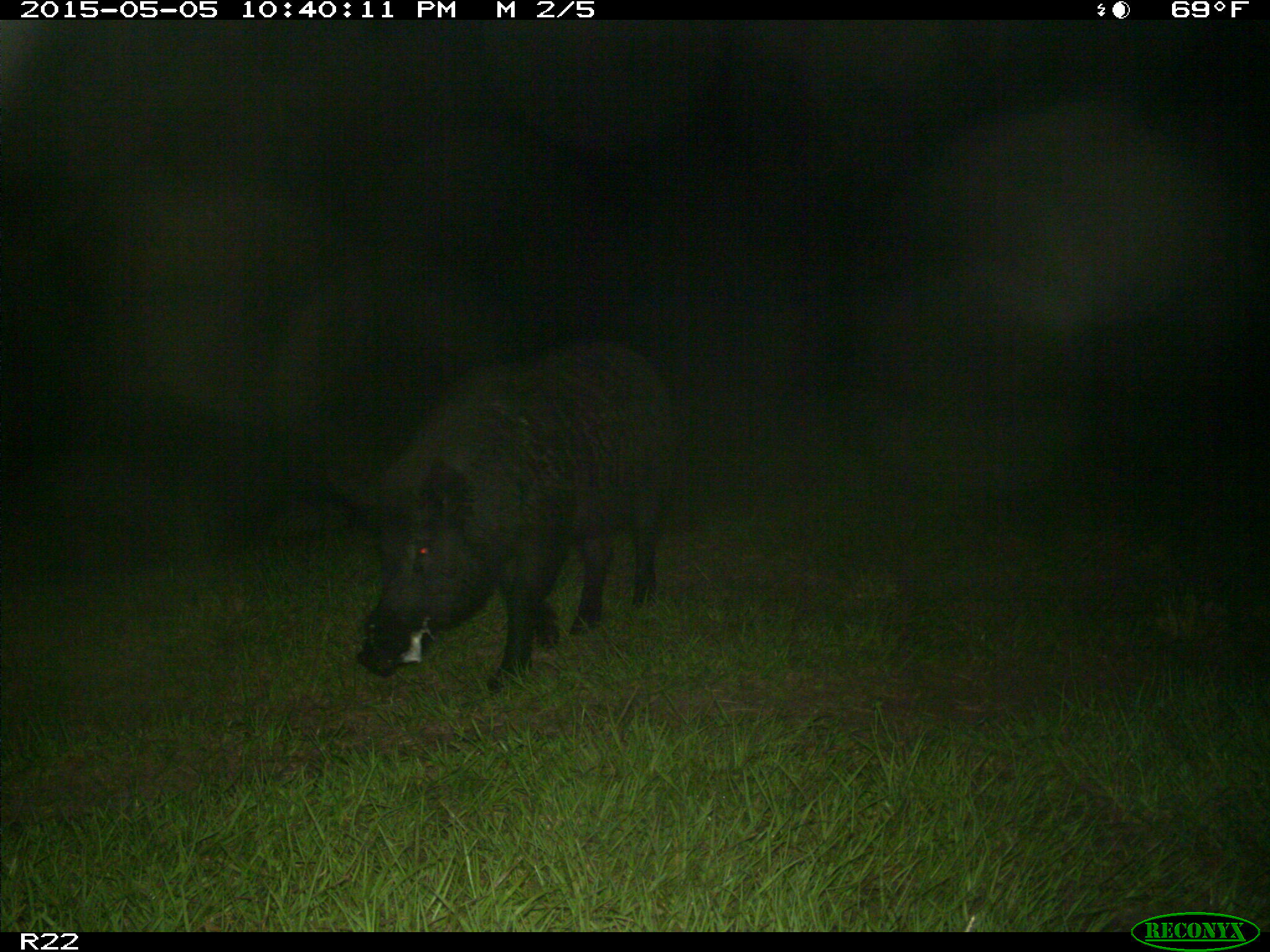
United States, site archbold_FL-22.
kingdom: Animalia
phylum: Chordata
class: Mammalia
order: Artiodactyla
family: Suidae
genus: Sus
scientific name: Sus scrofa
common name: wild boar